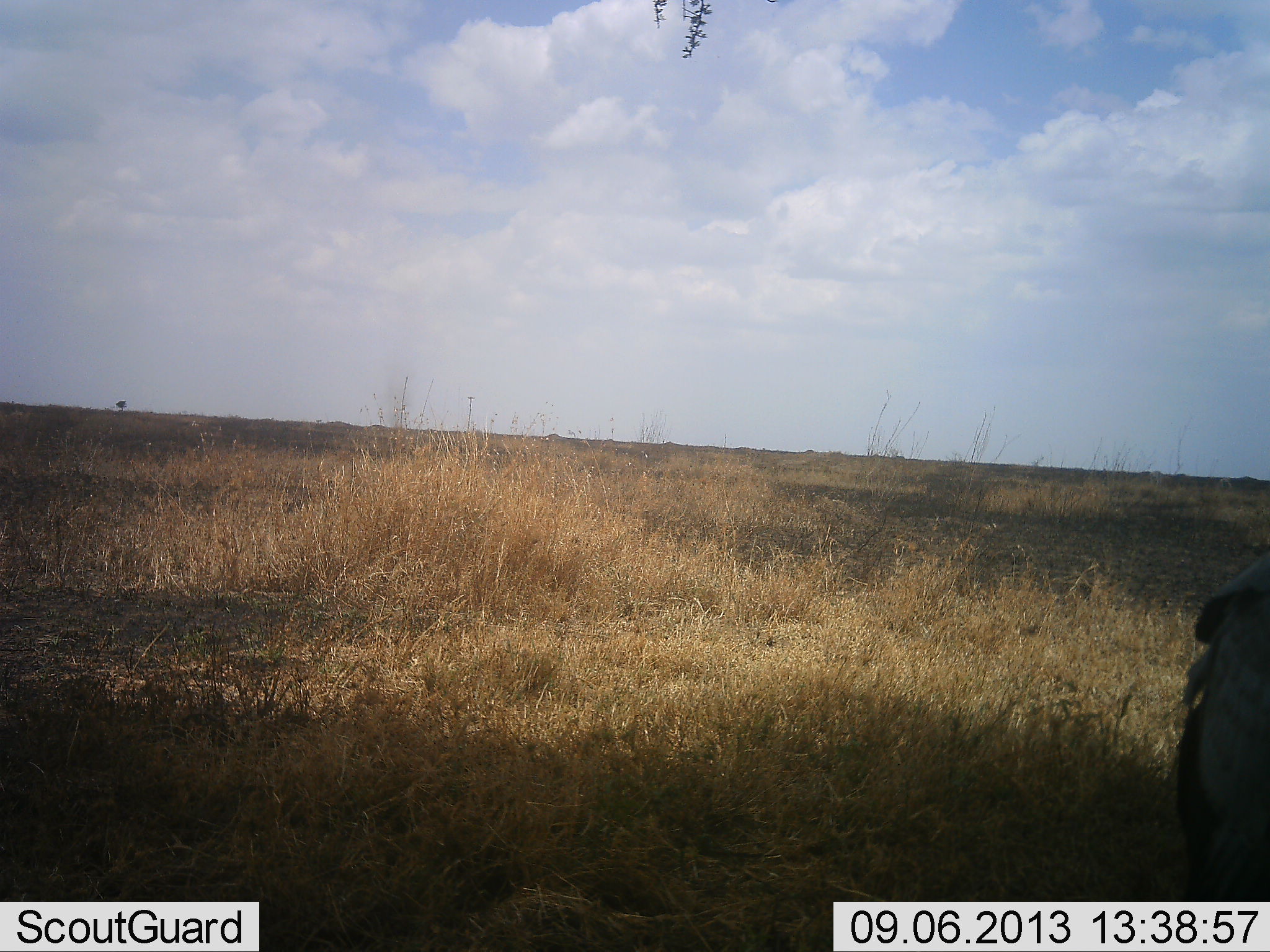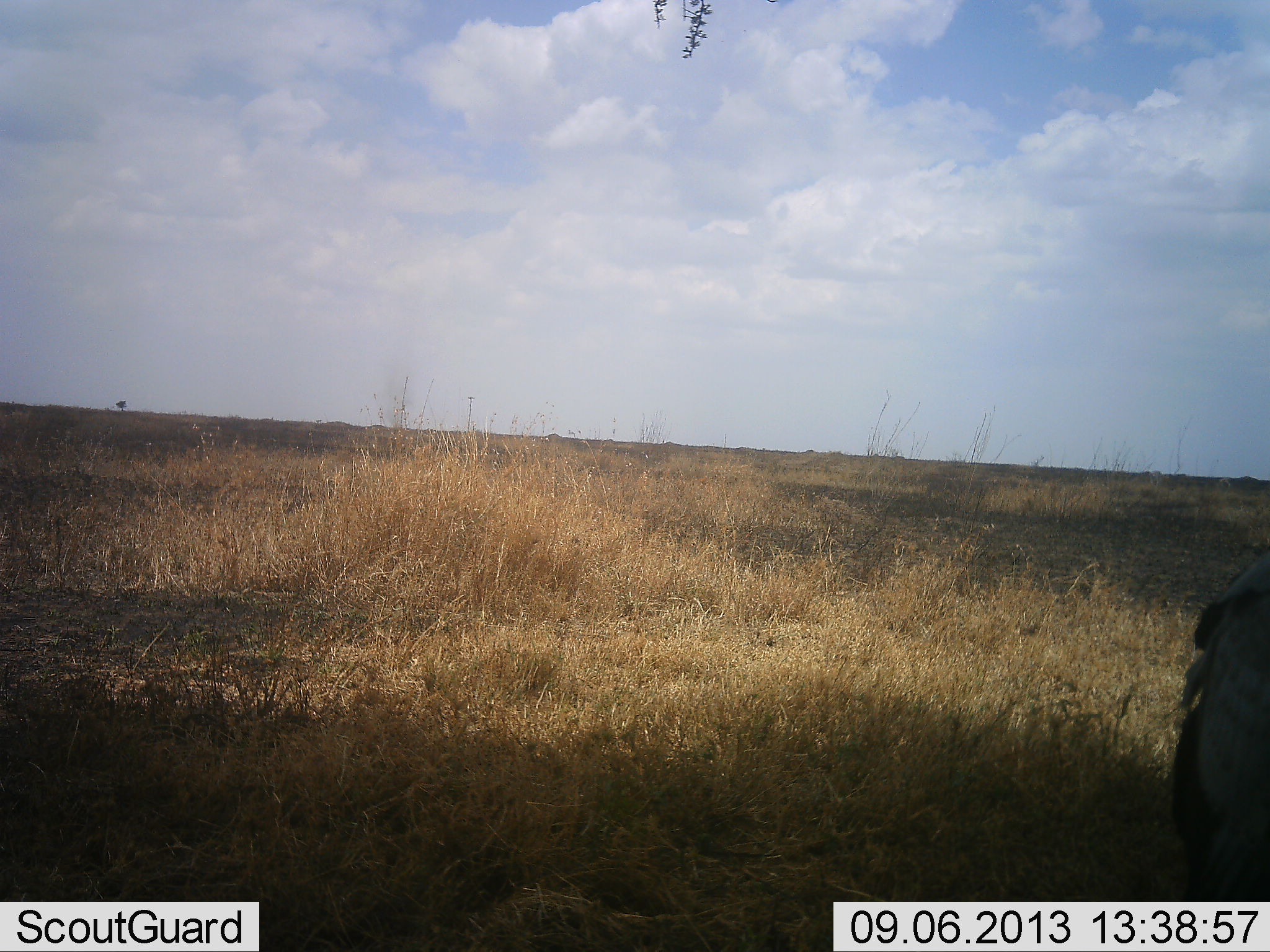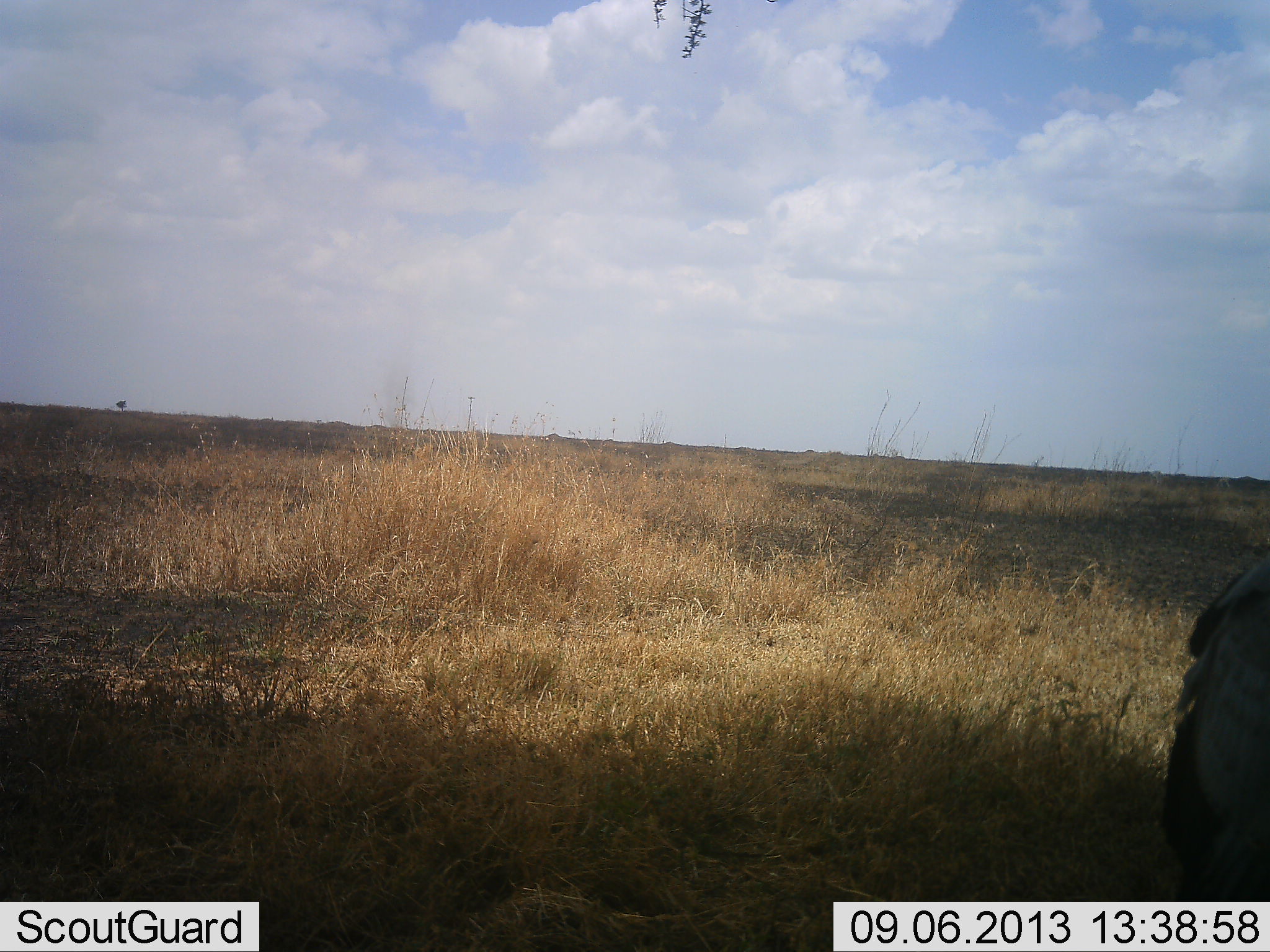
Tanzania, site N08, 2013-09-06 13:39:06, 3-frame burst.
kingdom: Animalia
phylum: Chordata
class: Aves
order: Accipitriformes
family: Sagittariidae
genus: Sagittarius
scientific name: Sagittarius serpentarius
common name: secretary bird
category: secretarybird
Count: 1.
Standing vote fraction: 100%.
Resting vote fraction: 0%.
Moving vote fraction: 0%.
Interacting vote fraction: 0%.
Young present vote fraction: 0%.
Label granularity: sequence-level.